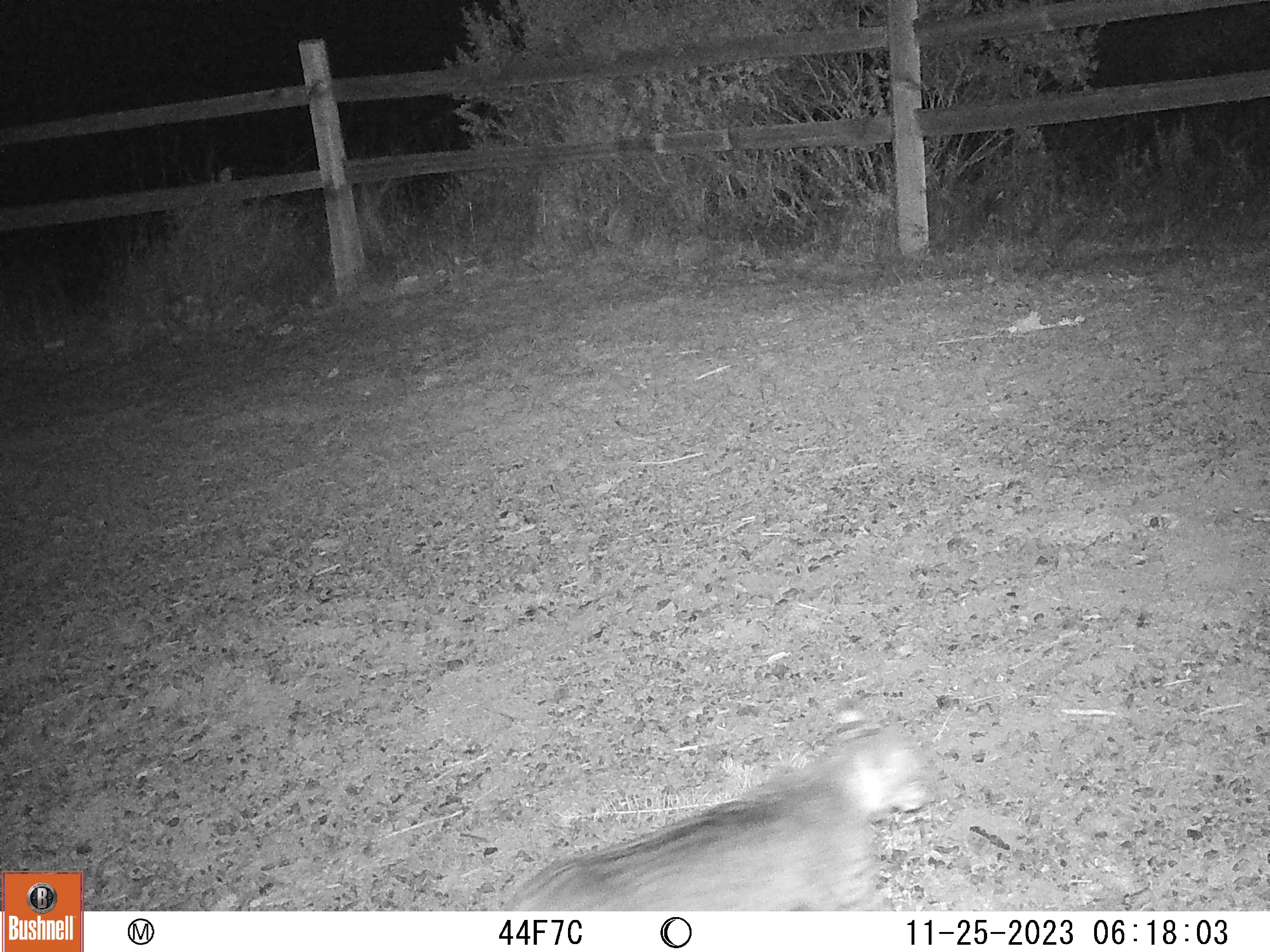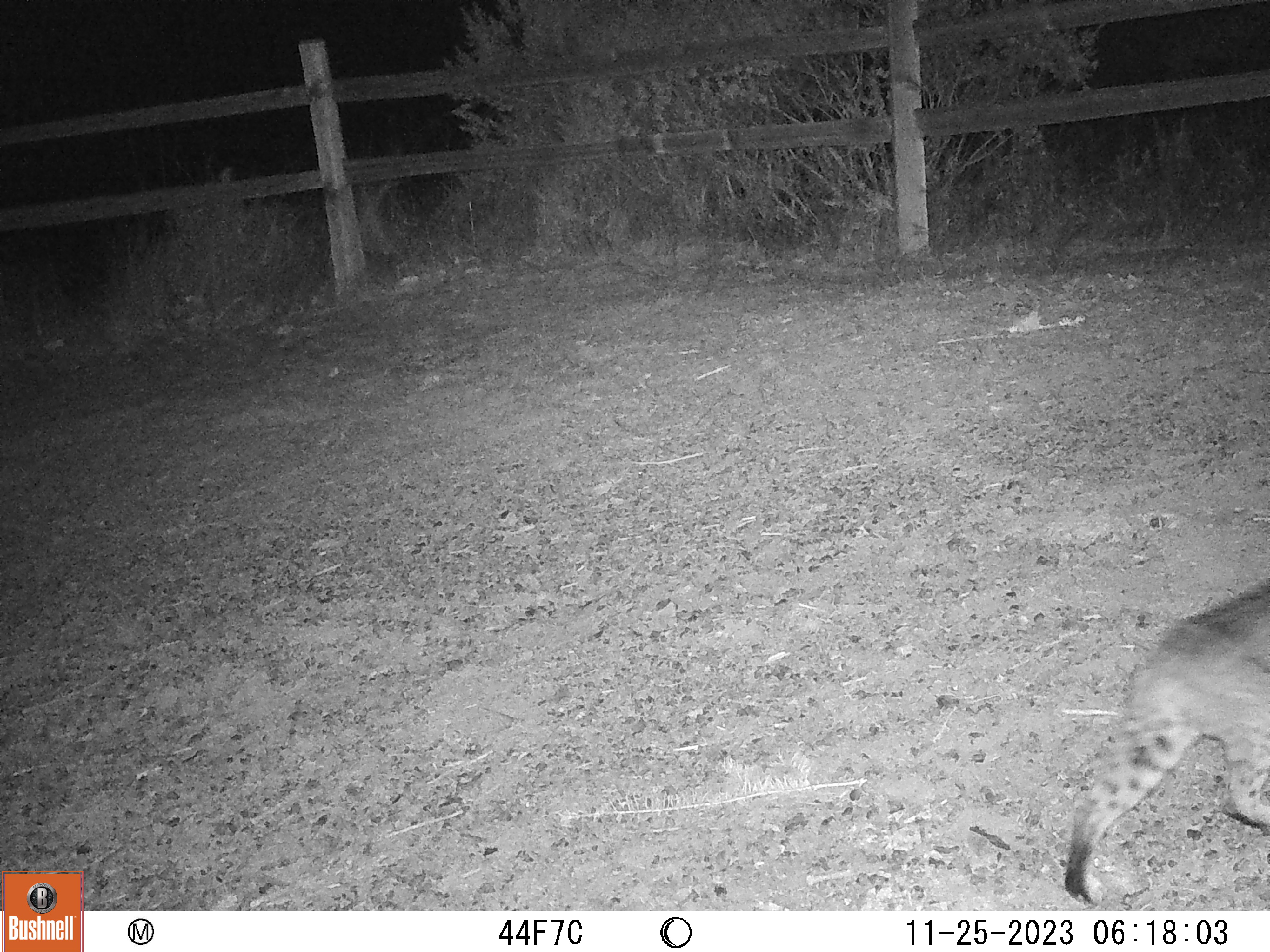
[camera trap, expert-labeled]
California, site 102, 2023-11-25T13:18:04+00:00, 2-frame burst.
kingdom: Animalia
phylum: Chordata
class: Mammalia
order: Carnivora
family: Felidae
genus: Lynx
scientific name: Lynx rufus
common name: bobcat